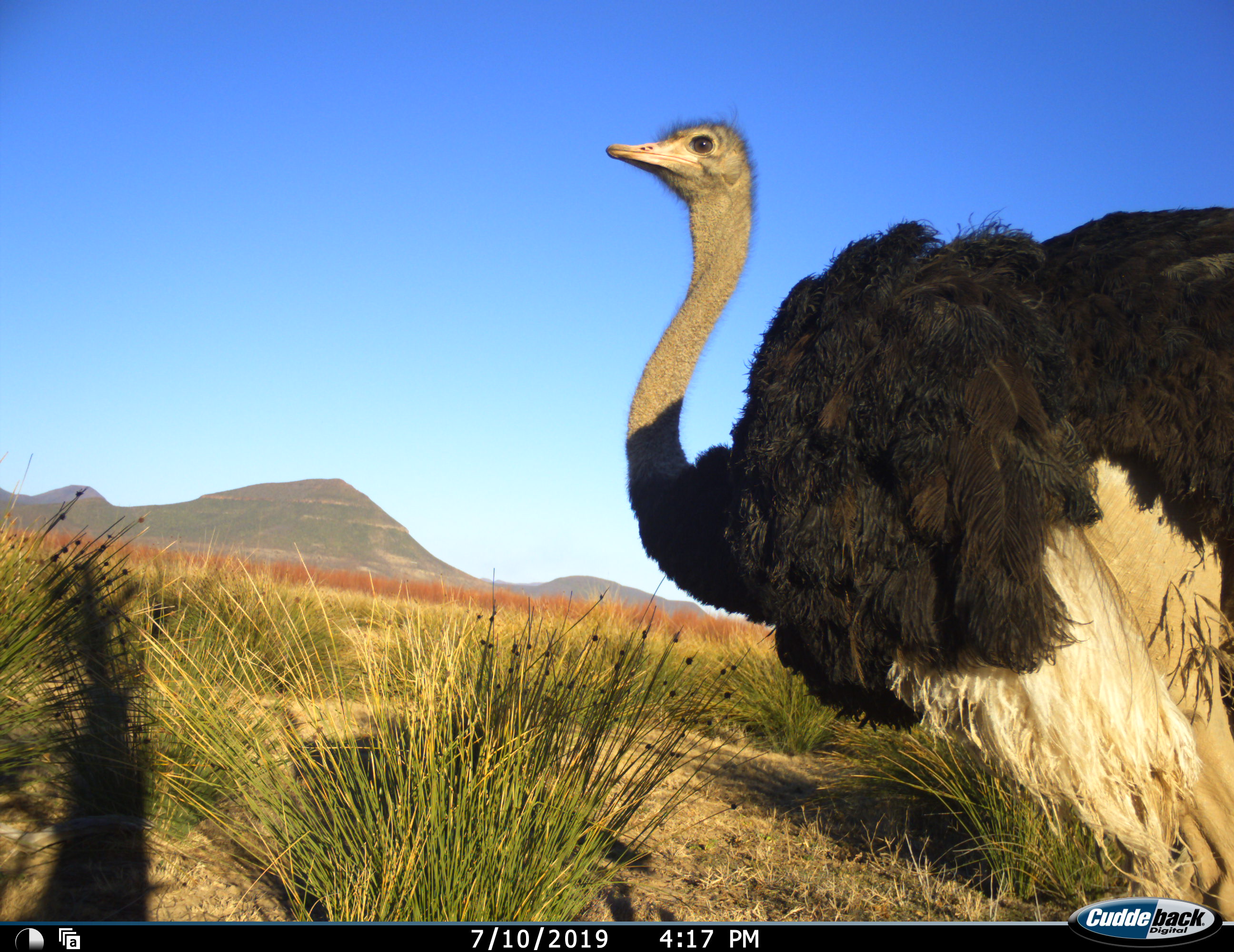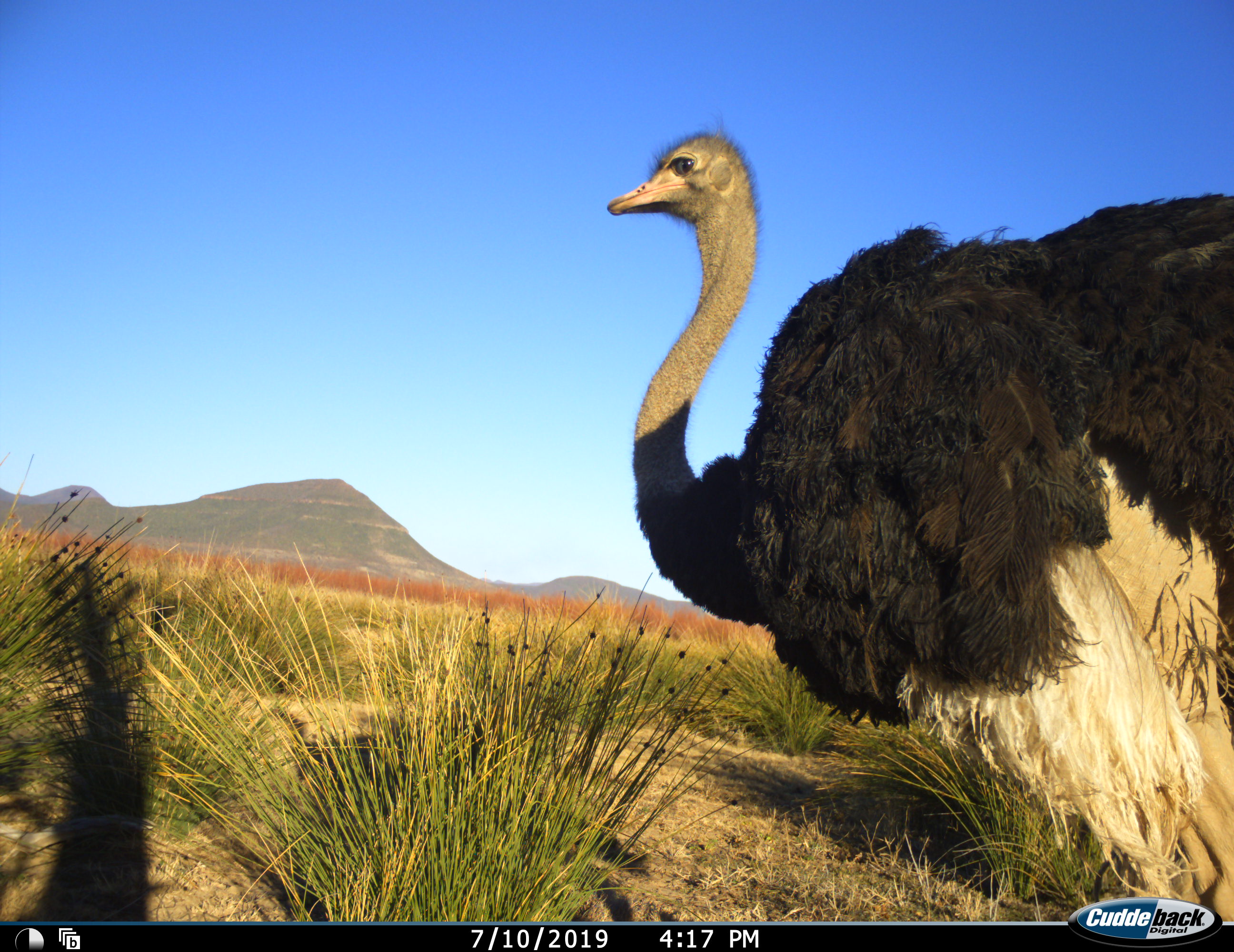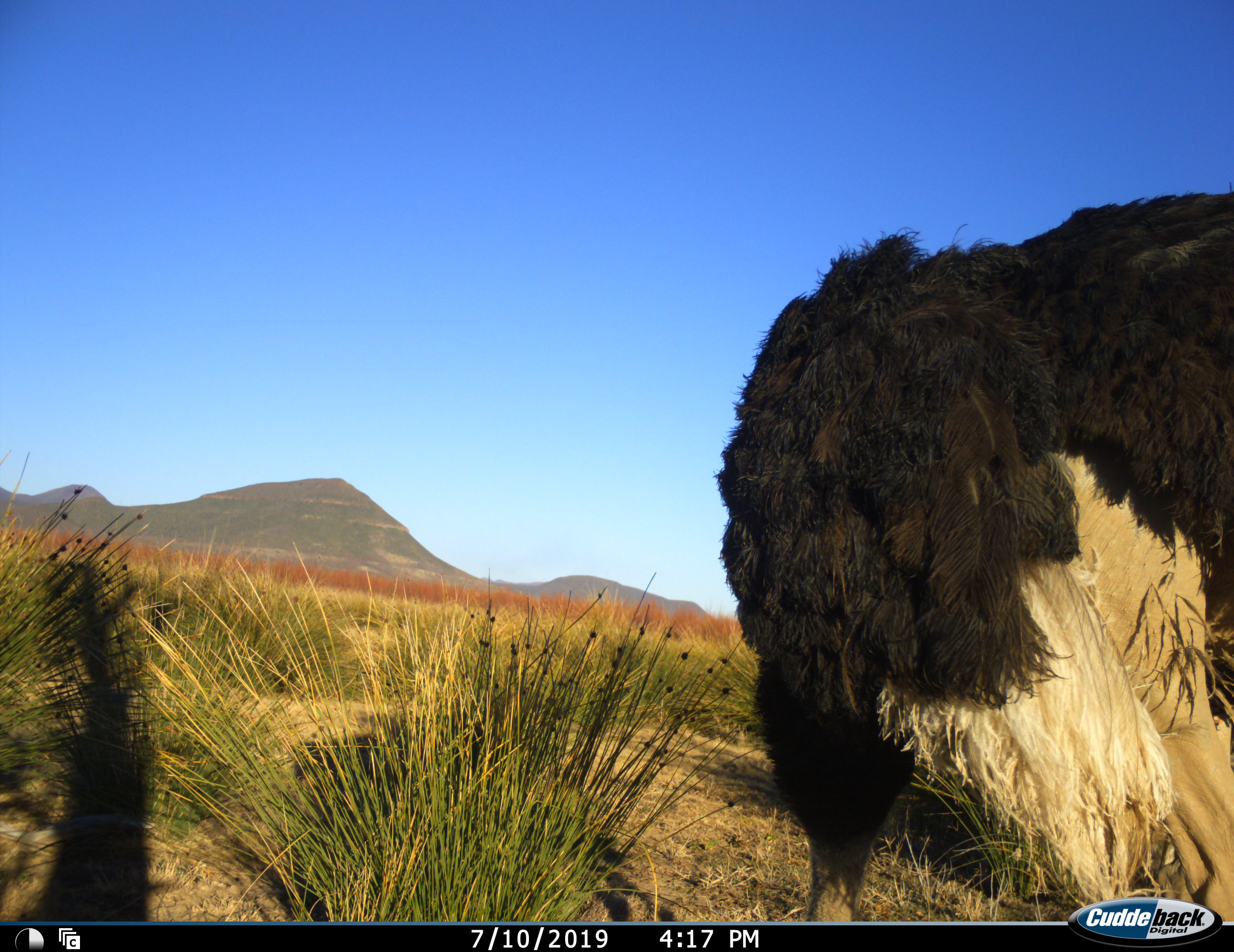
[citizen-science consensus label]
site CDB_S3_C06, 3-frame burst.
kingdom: Animalia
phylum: Chordata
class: Aves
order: Struthioniformes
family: Struthionidae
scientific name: Struthionidae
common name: ostrich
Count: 1.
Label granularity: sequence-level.